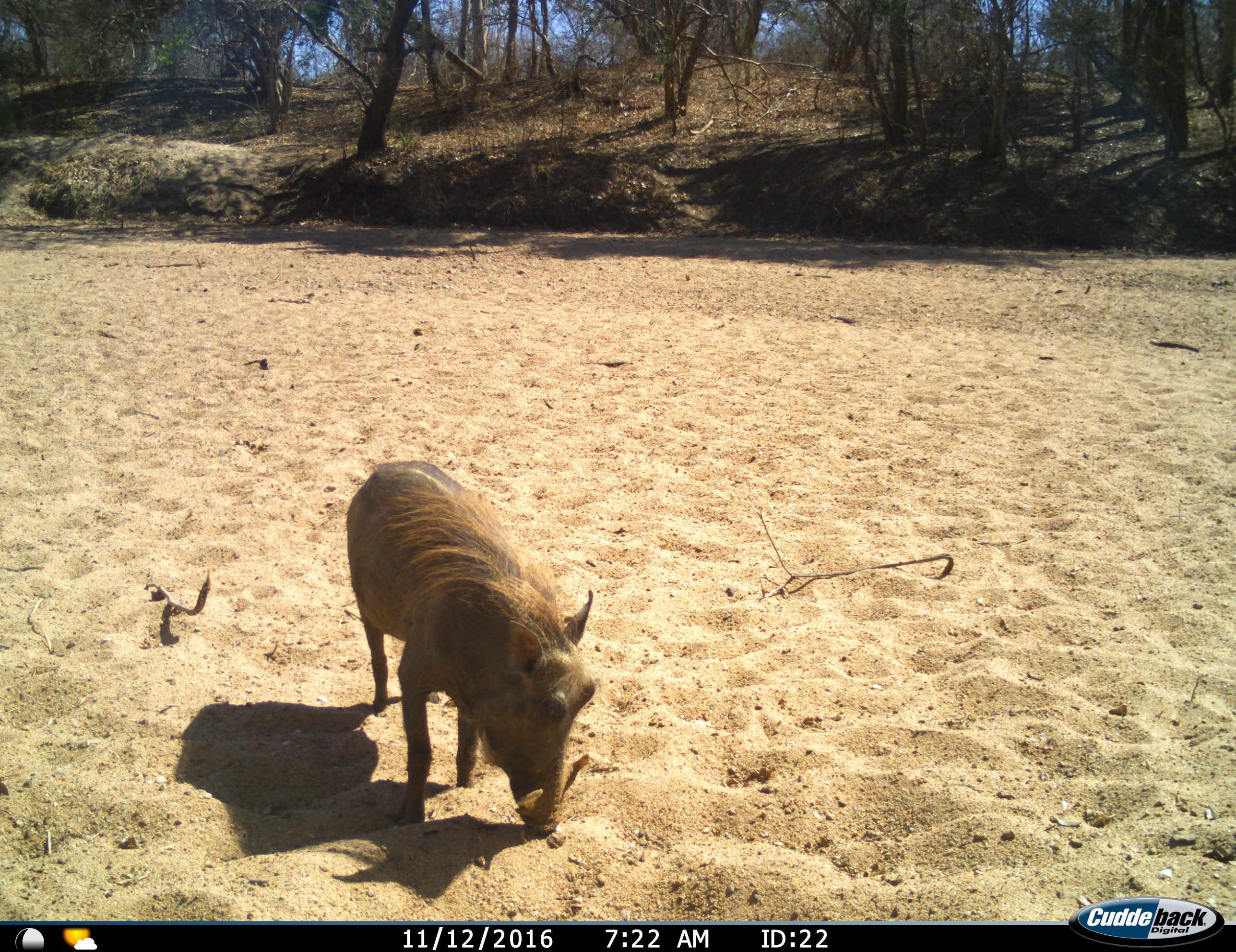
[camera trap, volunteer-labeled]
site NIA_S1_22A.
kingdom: Animalia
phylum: Chordata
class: Mammalia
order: Artiodactyla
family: Suidae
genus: Phacochoerus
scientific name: Phacochoerus africanus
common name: warthog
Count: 1.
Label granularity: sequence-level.